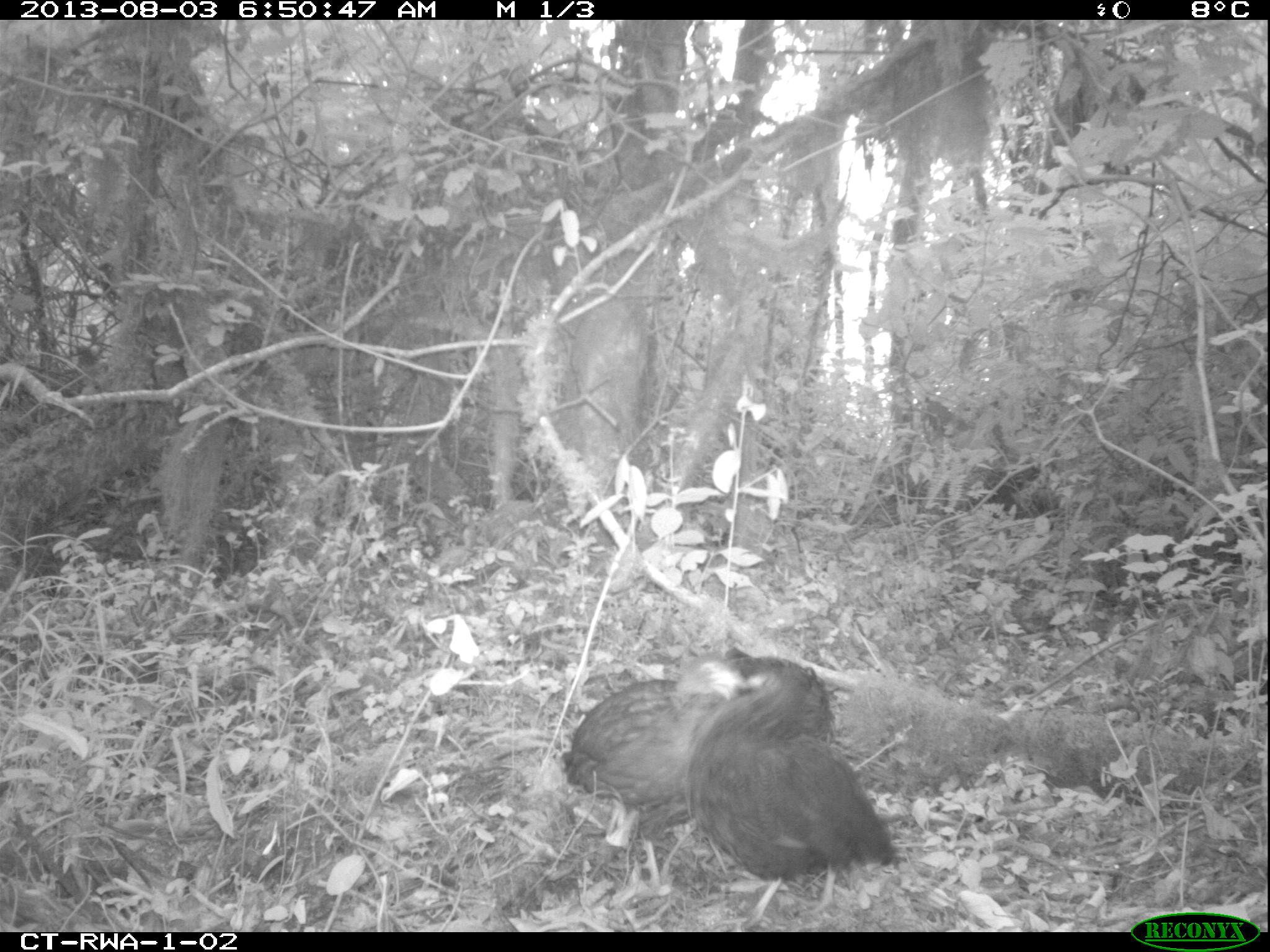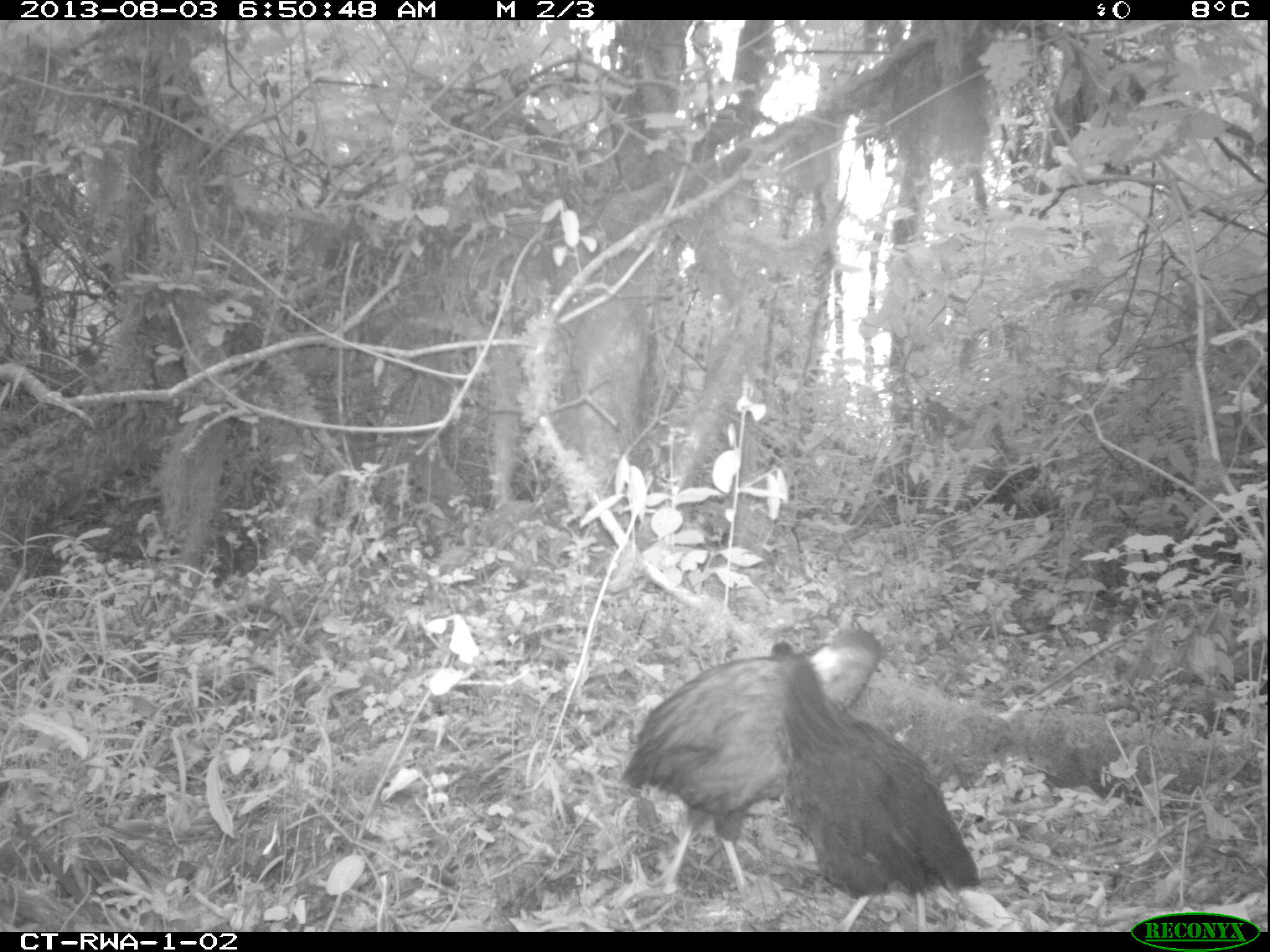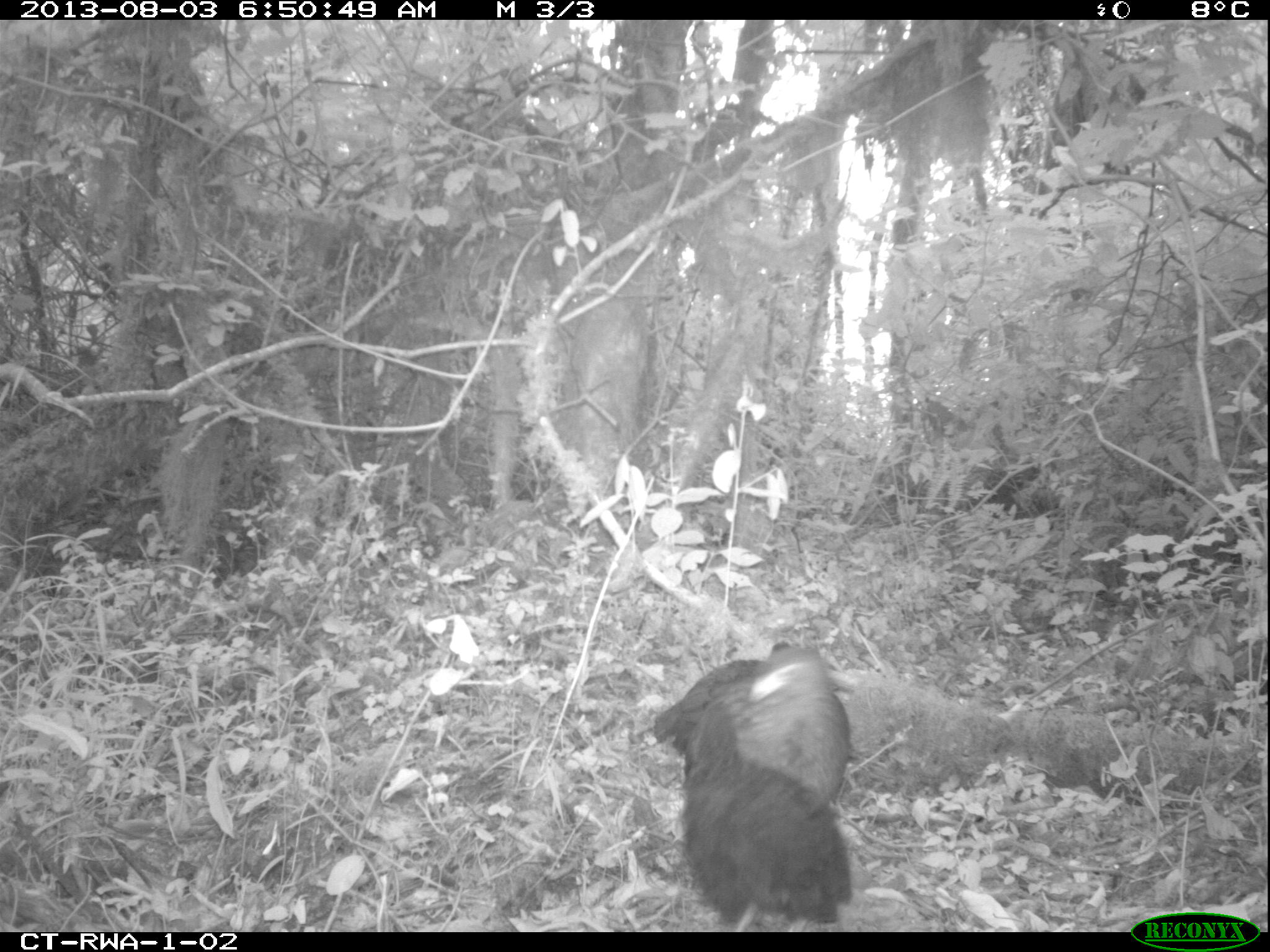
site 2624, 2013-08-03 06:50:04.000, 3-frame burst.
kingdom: Animalia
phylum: Chordata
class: Aves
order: Galliformes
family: Phasianidae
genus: Pternistis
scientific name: Pternistis nobilis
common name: handsome francolin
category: francolinus nobilis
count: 3